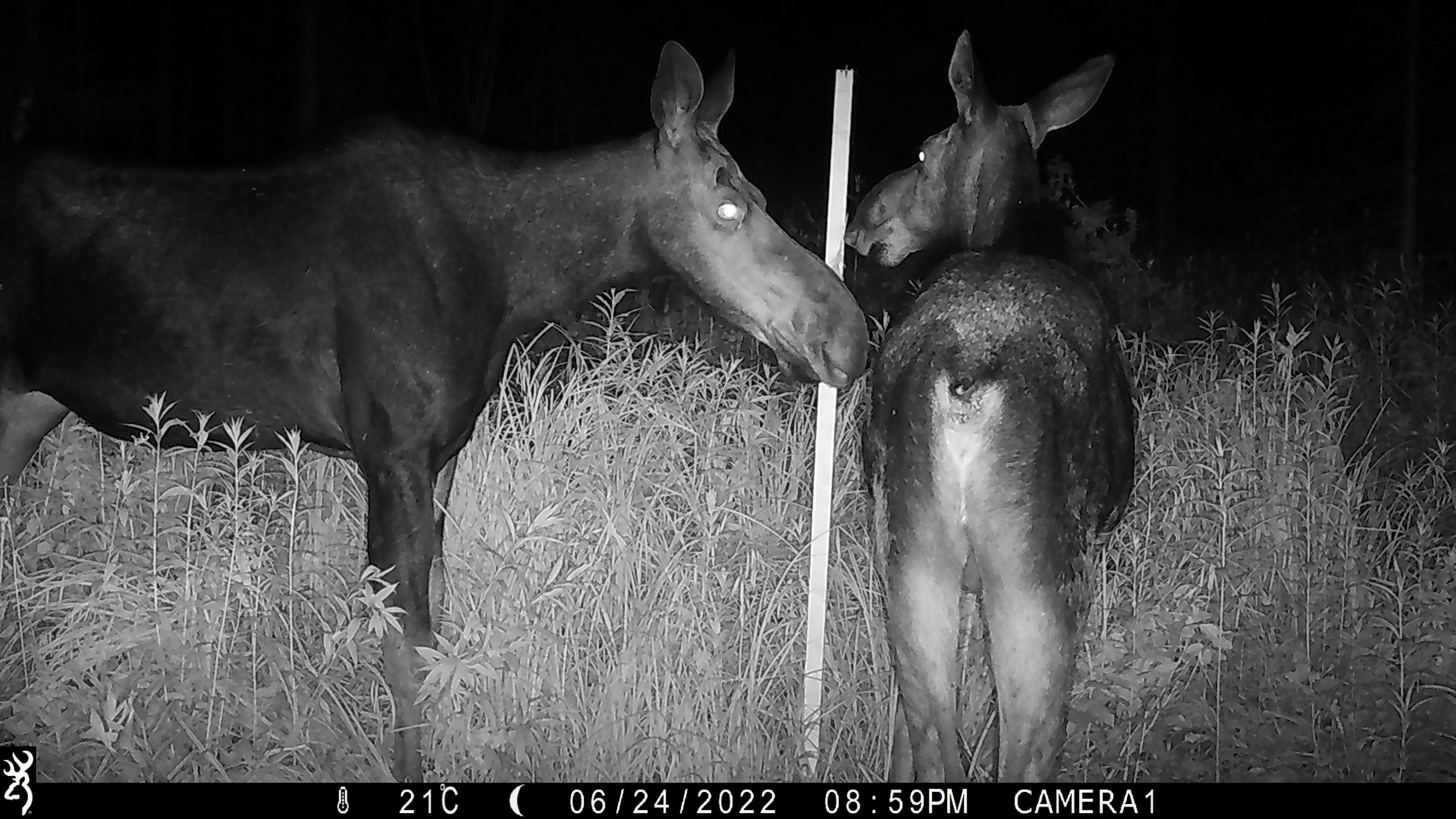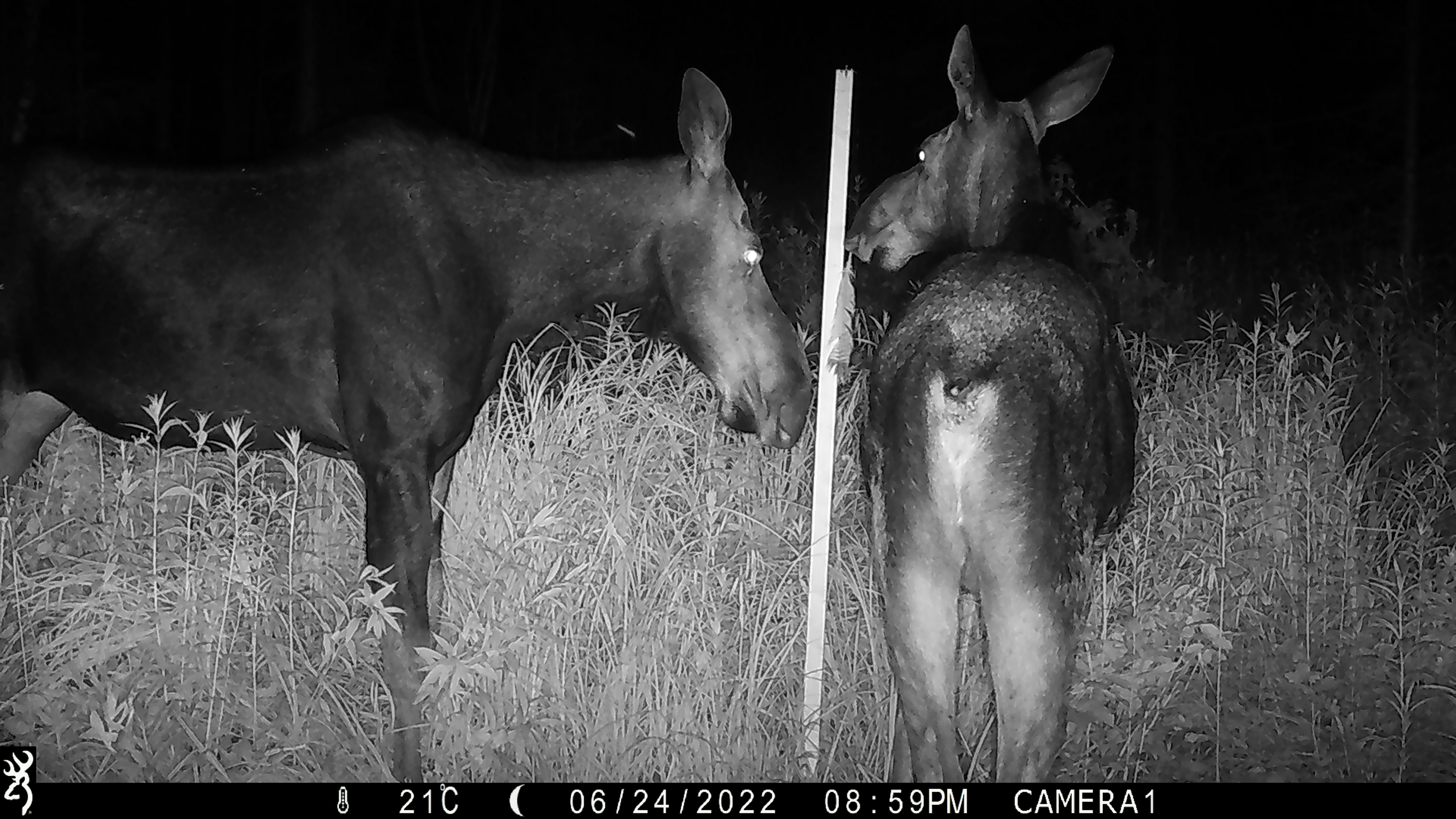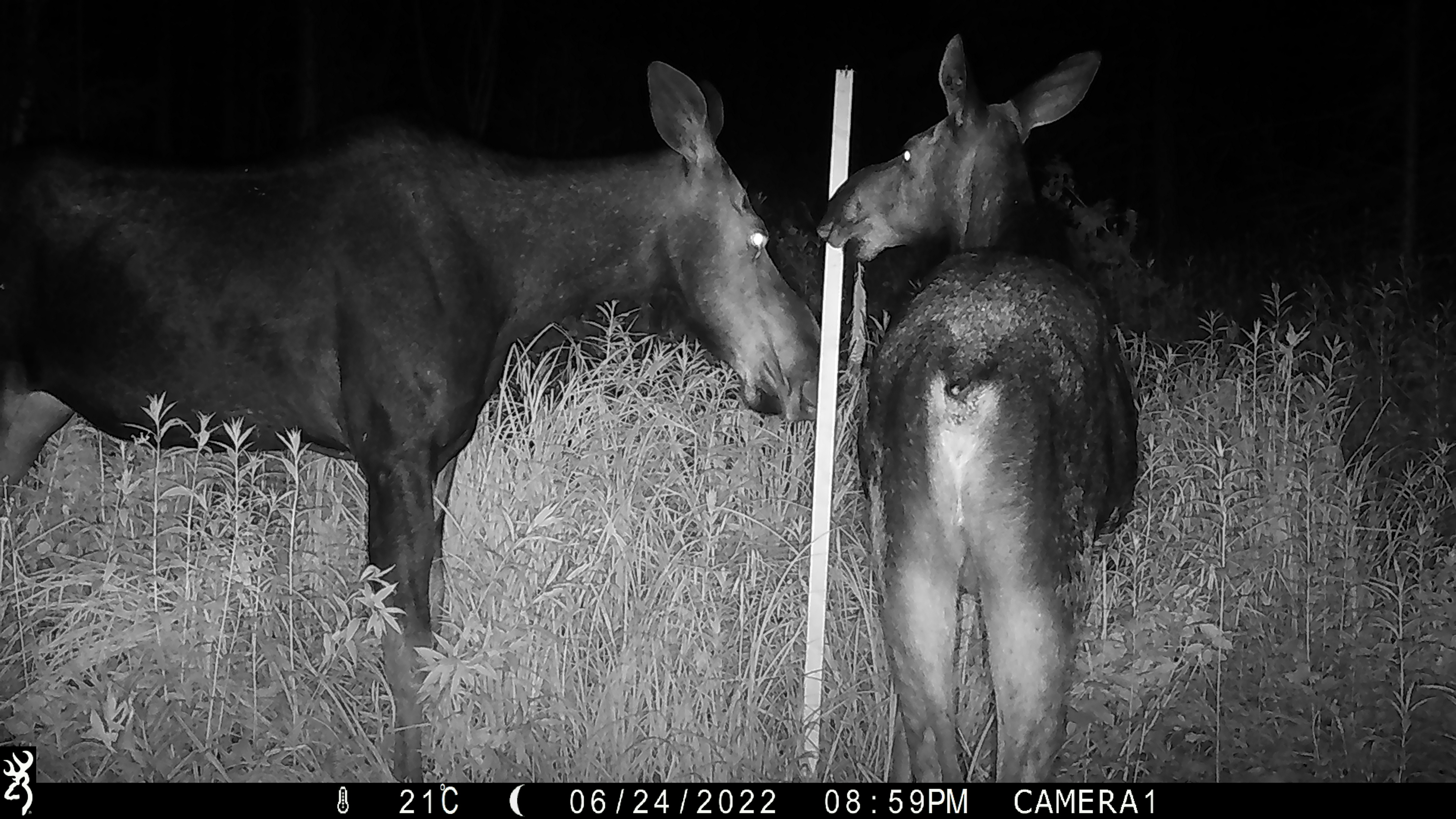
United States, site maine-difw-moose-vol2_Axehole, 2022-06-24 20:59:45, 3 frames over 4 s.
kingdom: Animalia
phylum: Chordata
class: Mammalia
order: Artiodactyla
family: Cervidae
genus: Alces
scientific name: Alces alces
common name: moose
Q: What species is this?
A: Moose (Alces alces).